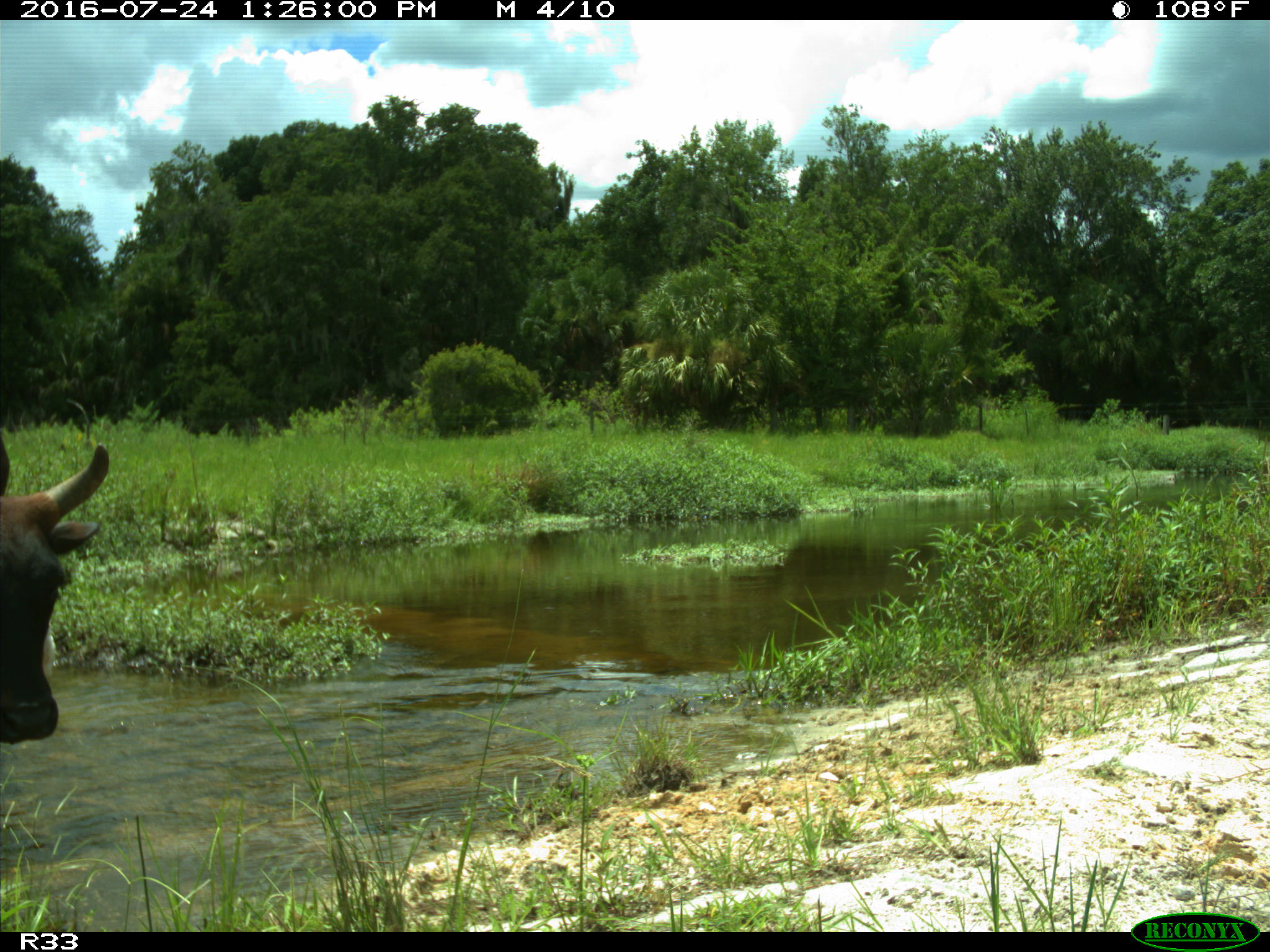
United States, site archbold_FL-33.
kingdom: Animalia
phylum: Chordata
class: Mammalia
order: Artiodactyla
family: Bovidae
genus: Bos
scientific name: Bos taurus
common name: domestic cow